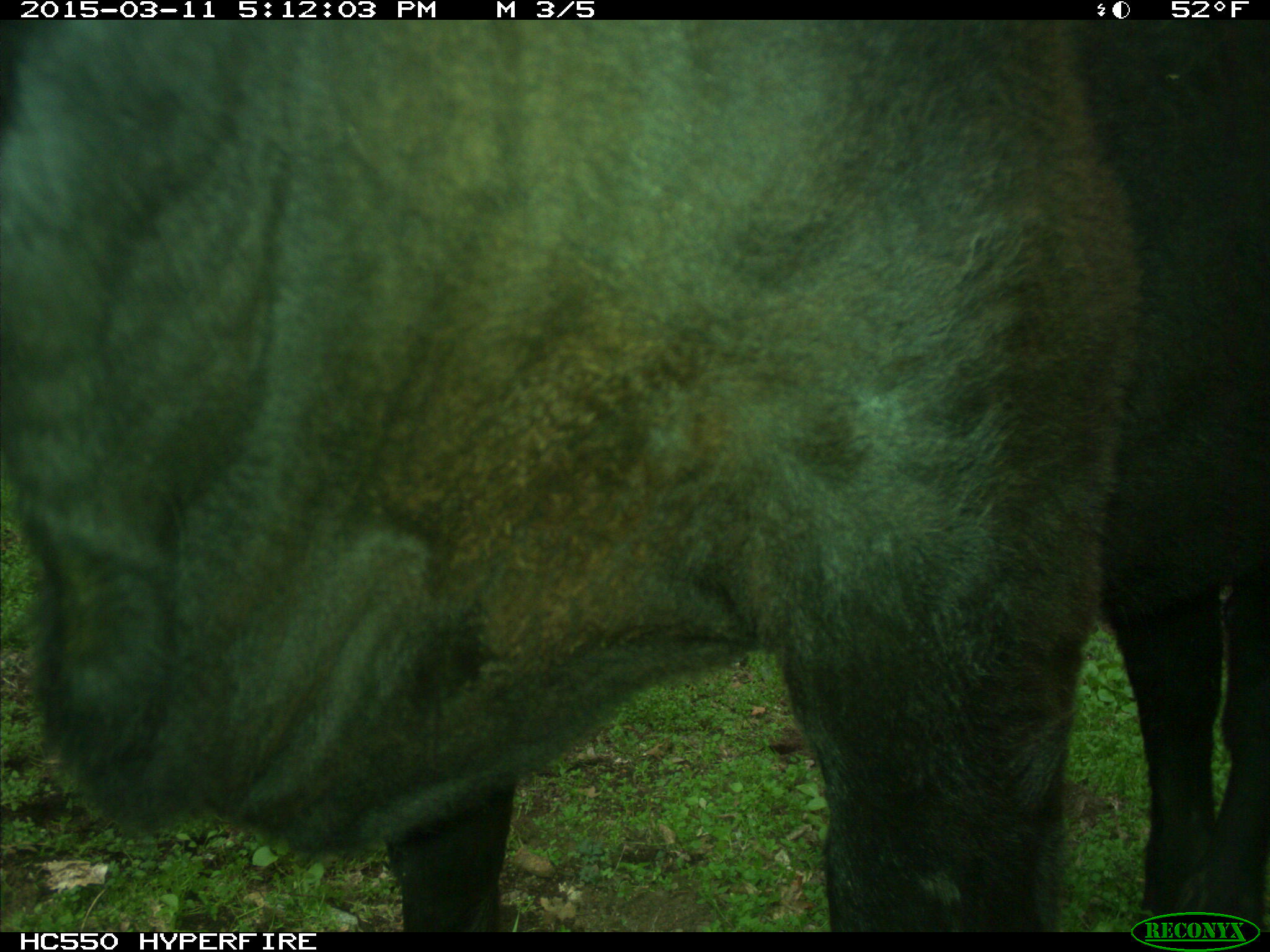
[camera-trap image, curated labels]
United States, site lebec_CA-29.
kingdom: Animalia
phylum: Chordata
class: Mammalia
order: Artiodactyla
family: Bovidae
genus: Bos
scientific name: Bos taurus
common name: domestic cow